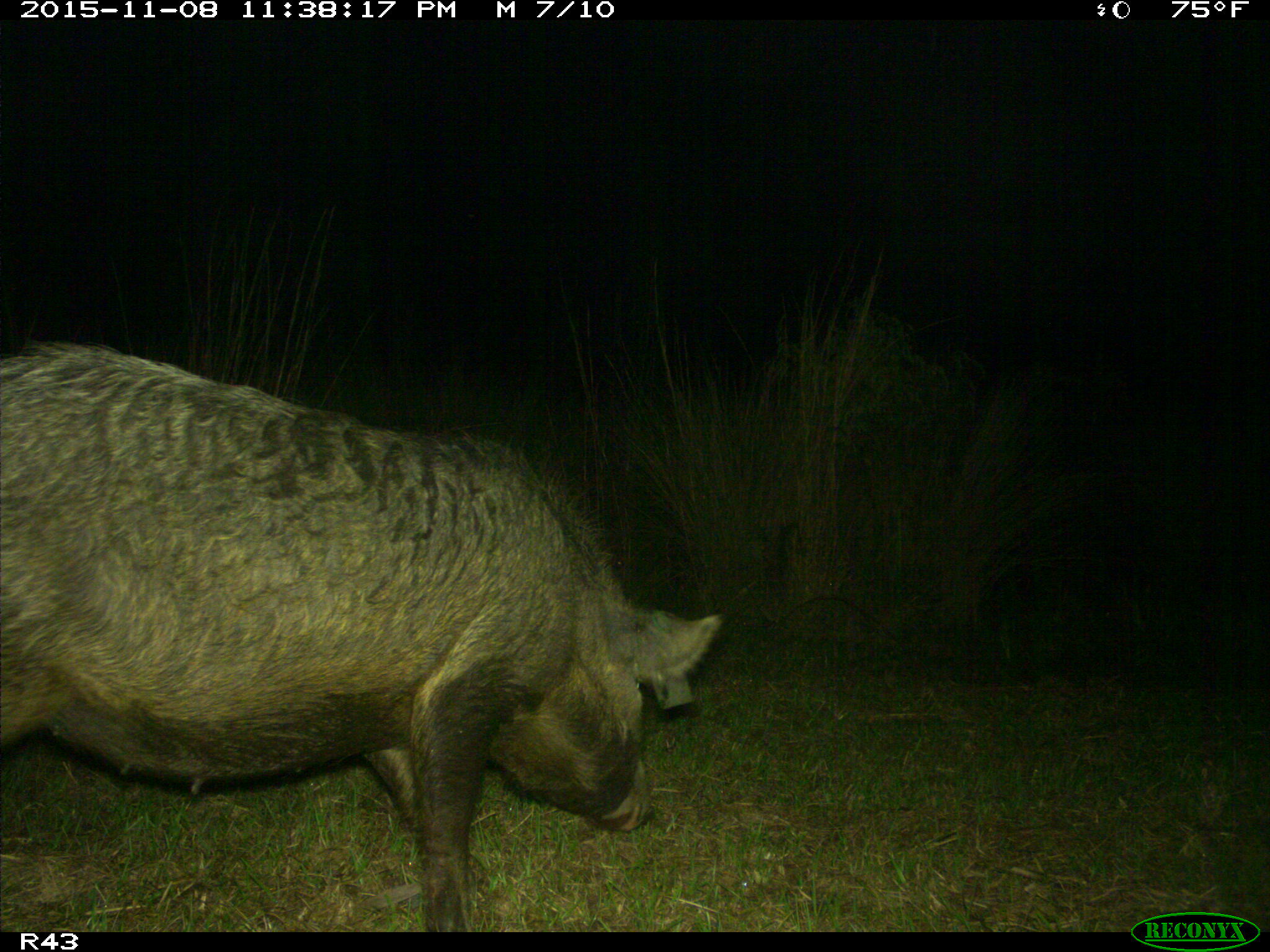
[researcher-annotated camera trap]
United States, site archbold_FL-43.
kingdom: Animalia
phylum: Chordata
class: Mammalia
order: Artiodactyla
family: Suidae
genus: Sus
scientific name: Sus scrofa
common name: wild boar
Sus scrofa (wild boar).